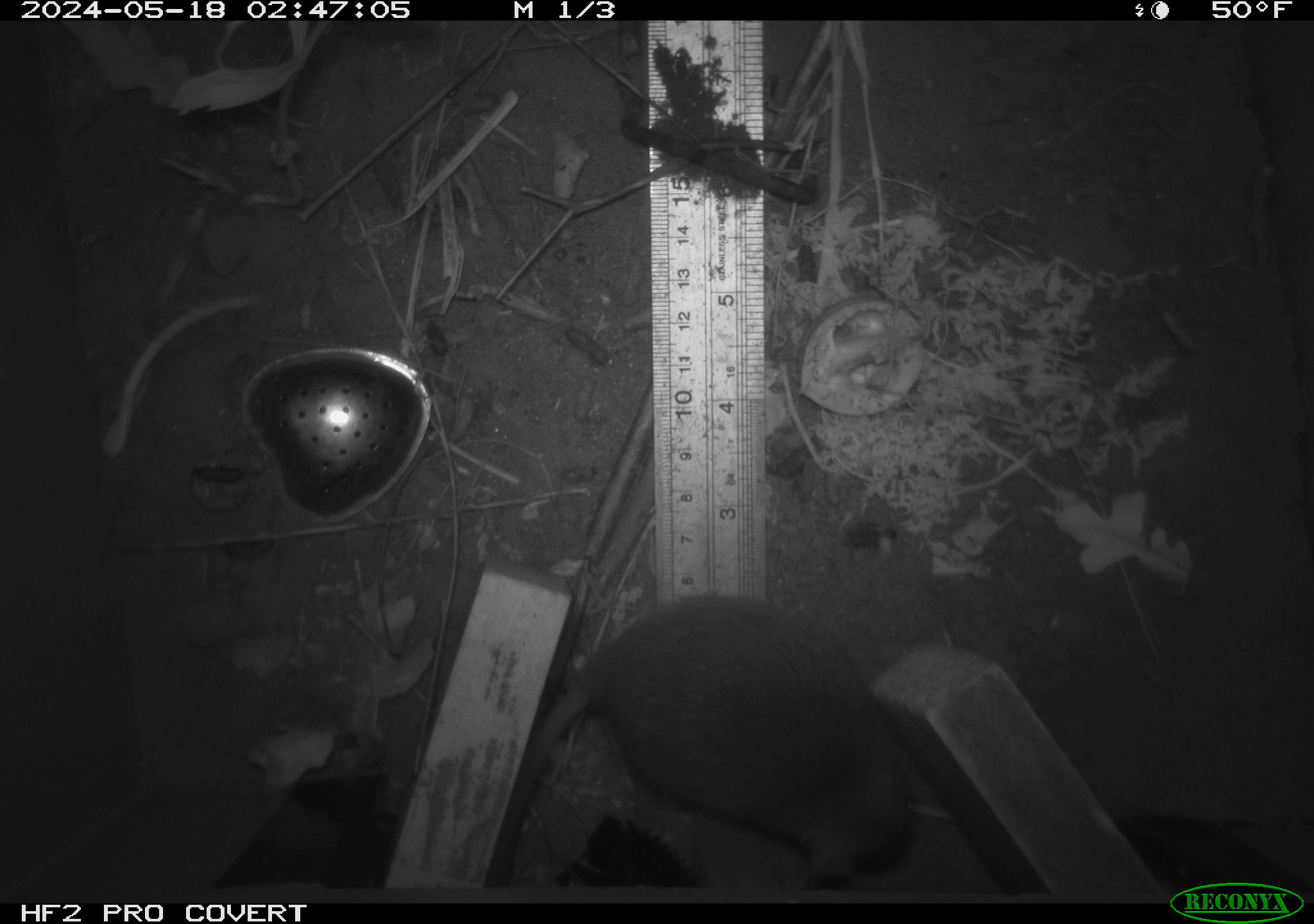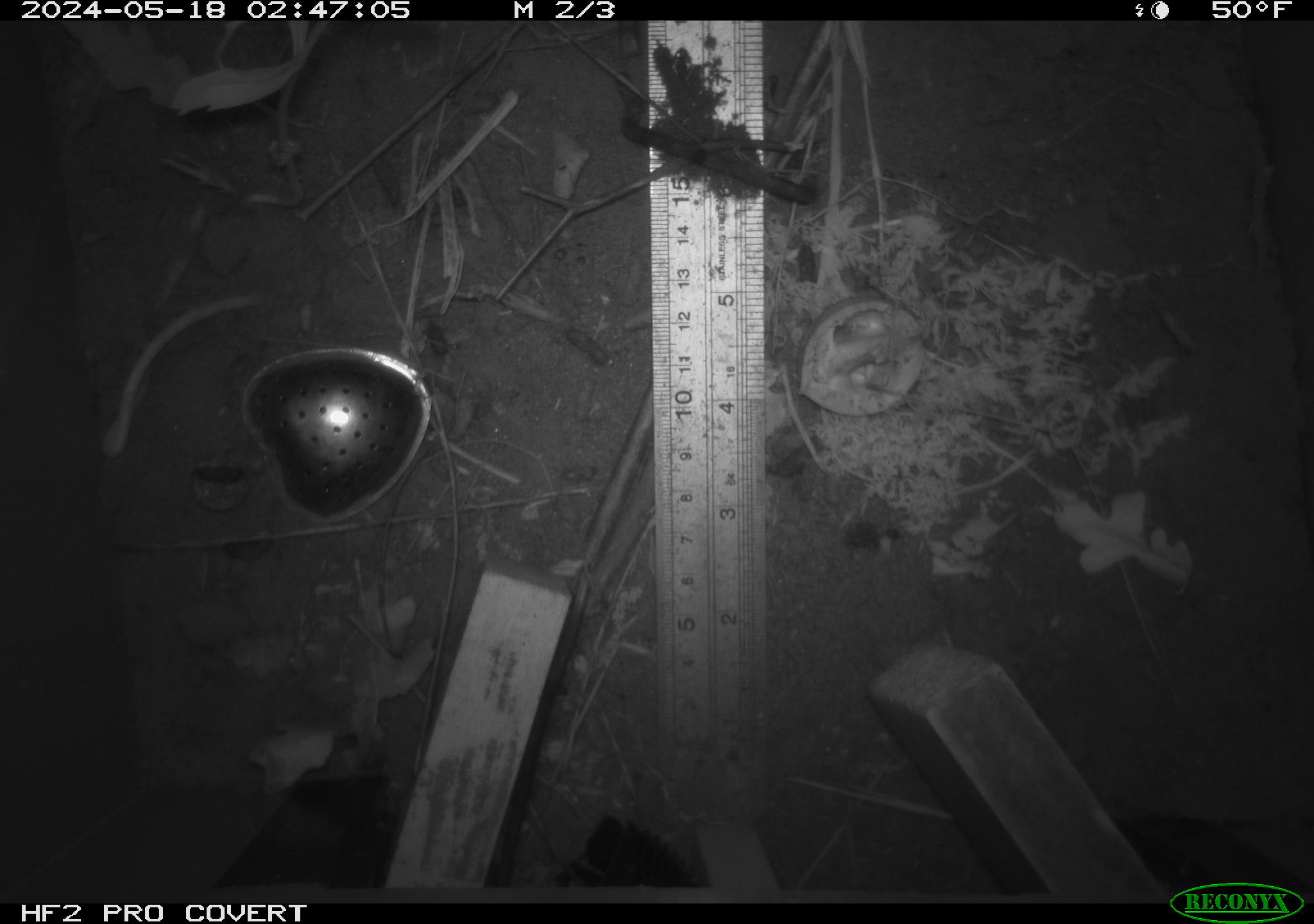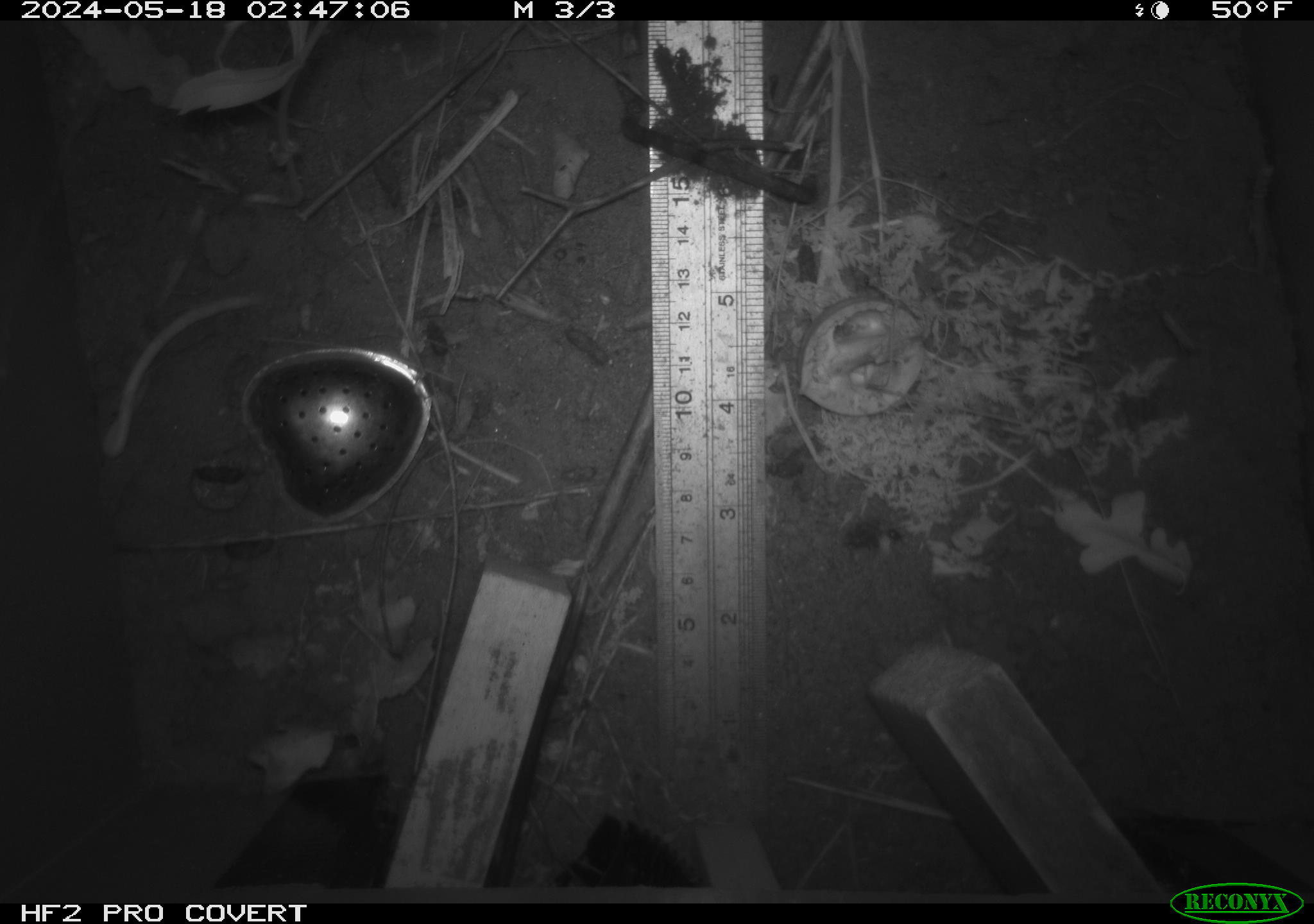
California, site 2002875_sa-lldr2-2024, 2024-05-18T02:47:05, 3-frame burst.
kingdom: Animalia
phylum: Chordata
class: Mammalia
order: Rodentia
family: Muridae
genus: Rattus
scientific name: Rattus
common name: rat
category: rattus species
Rattus species (rat) (Rattus).